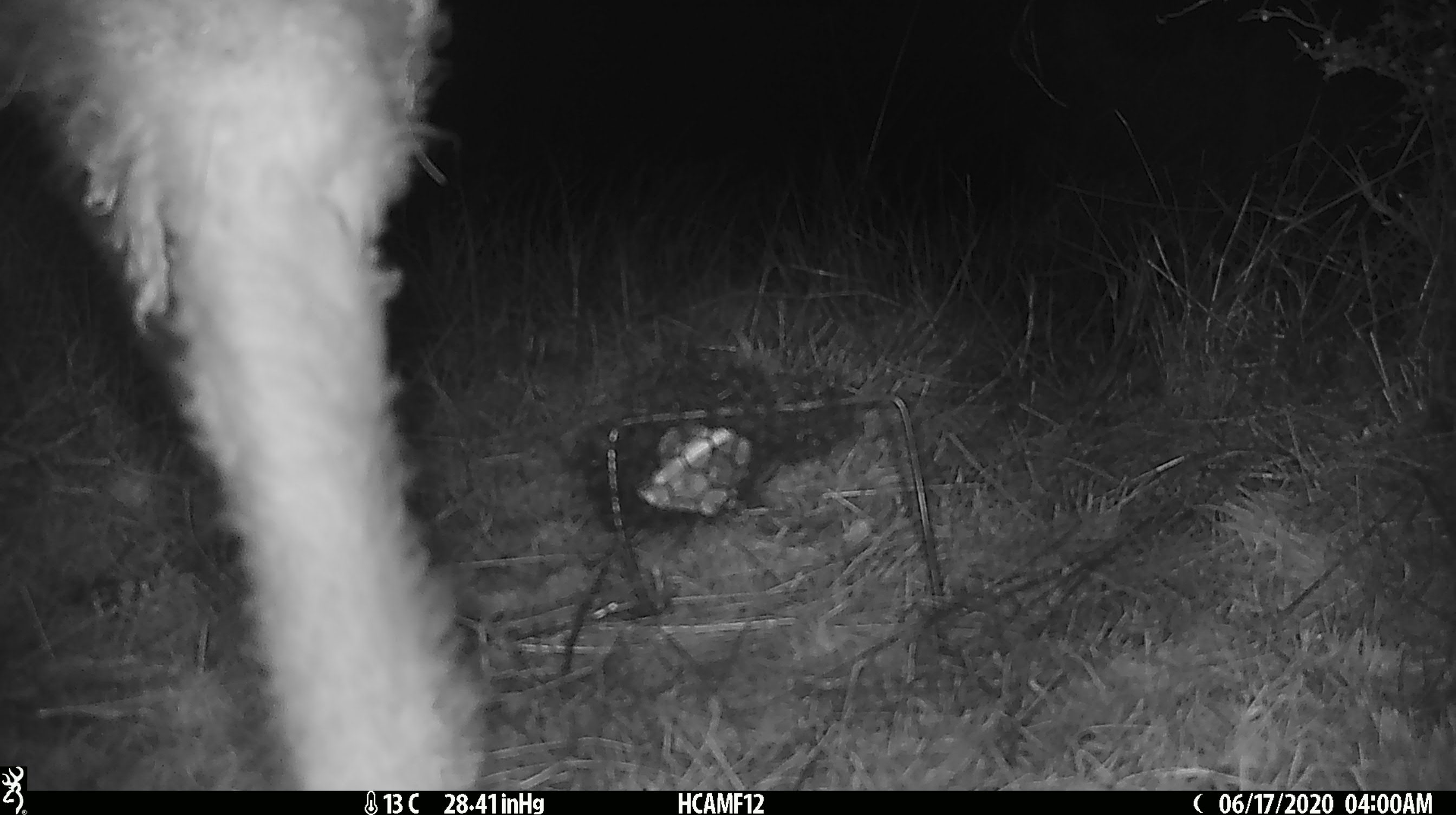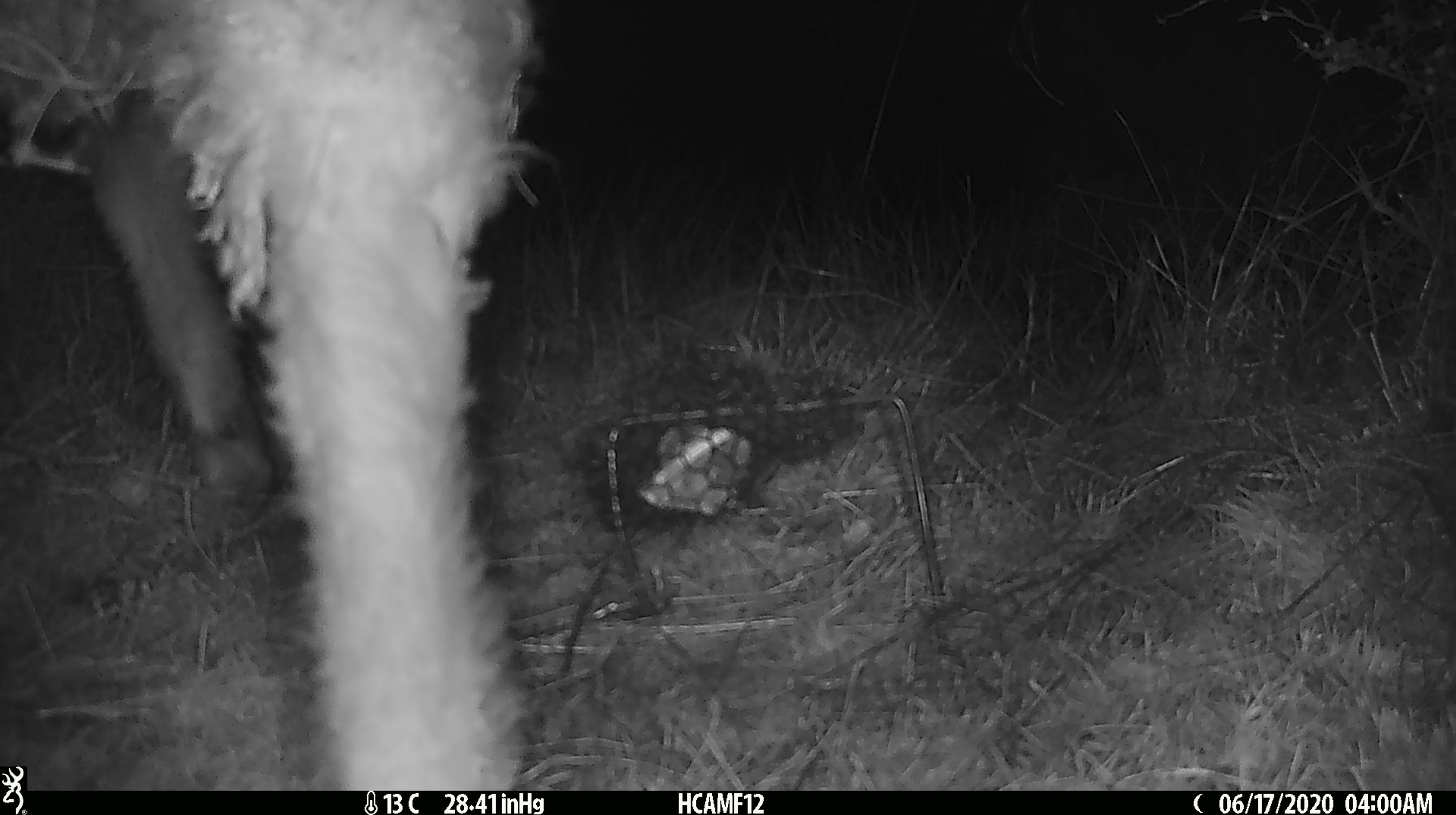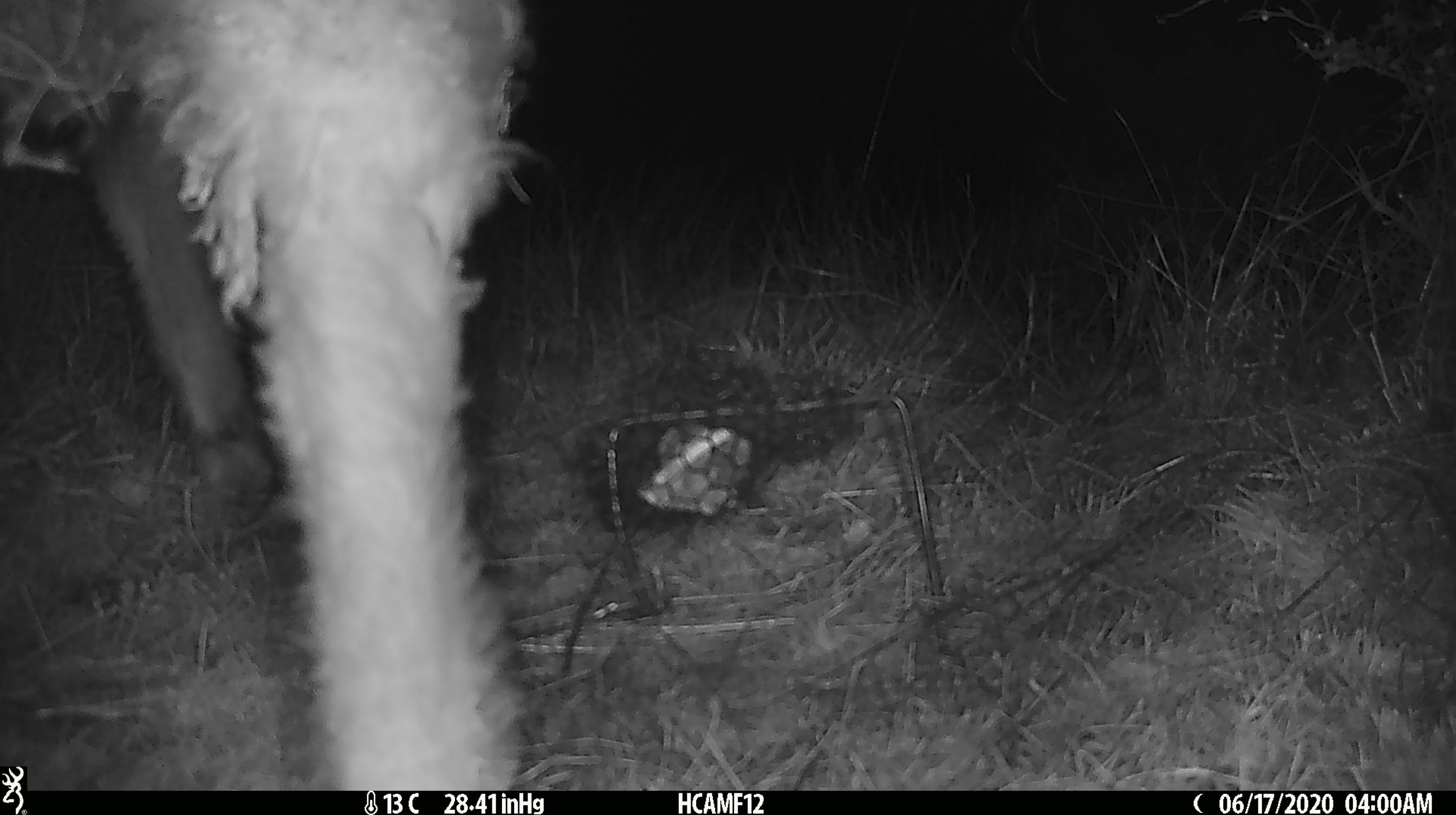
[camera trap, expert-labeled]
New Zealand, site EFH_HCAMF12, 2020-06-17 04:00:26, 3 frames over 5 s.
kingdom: Animalia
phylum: Chordata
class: Mammalia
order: Artiodactyla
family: Bovidae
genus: Ovis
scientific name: Ovis aries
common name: domestic sheep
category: sheep